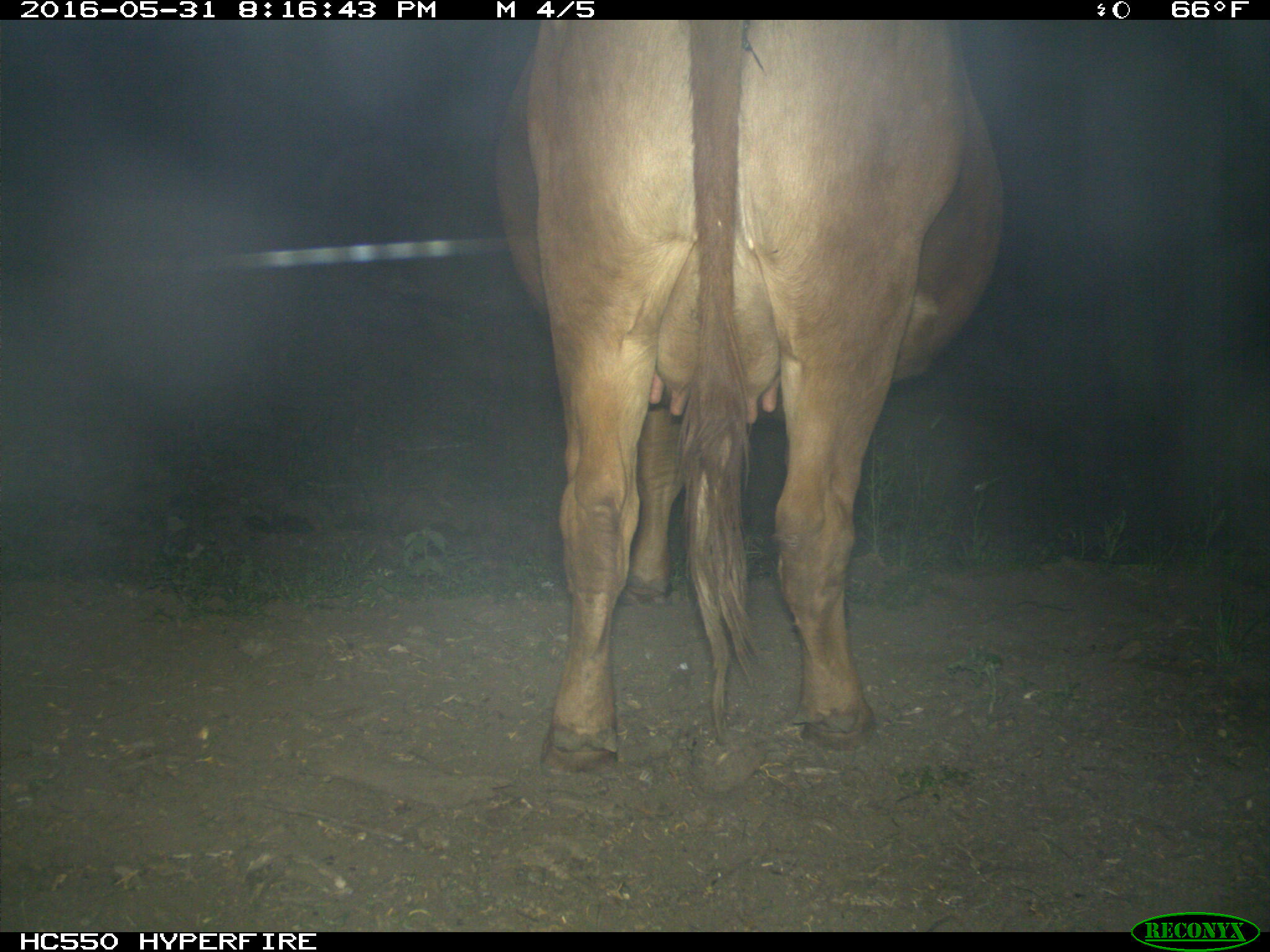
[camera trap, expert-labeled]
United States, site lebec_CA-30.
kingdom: Animalia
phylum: Chordata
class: Mammalia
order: Artiodactyla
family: Bovidae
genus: Bos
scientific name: Bos taurus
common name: domestic cow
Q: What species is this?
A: Bos taurus (domestic cow).